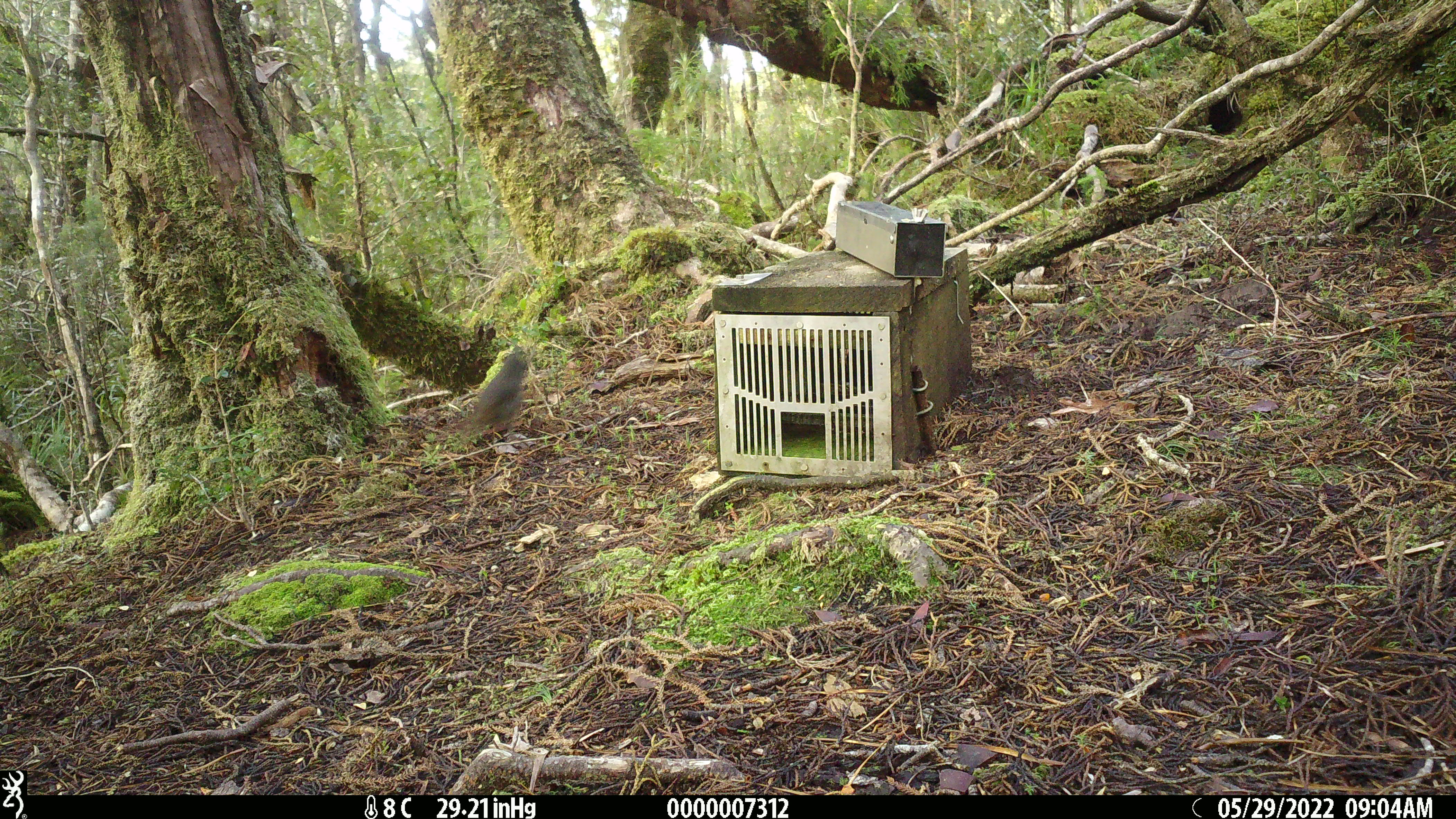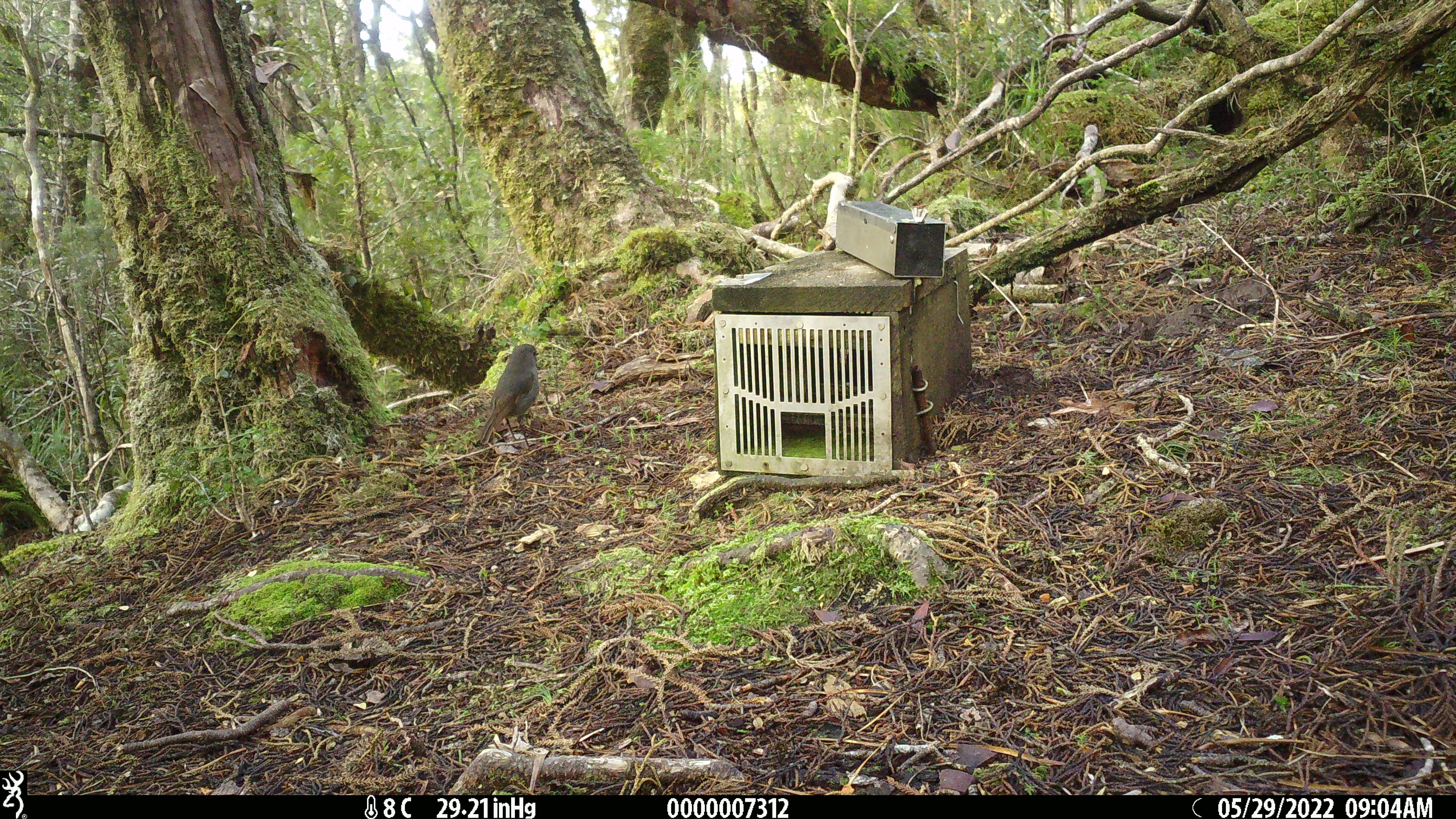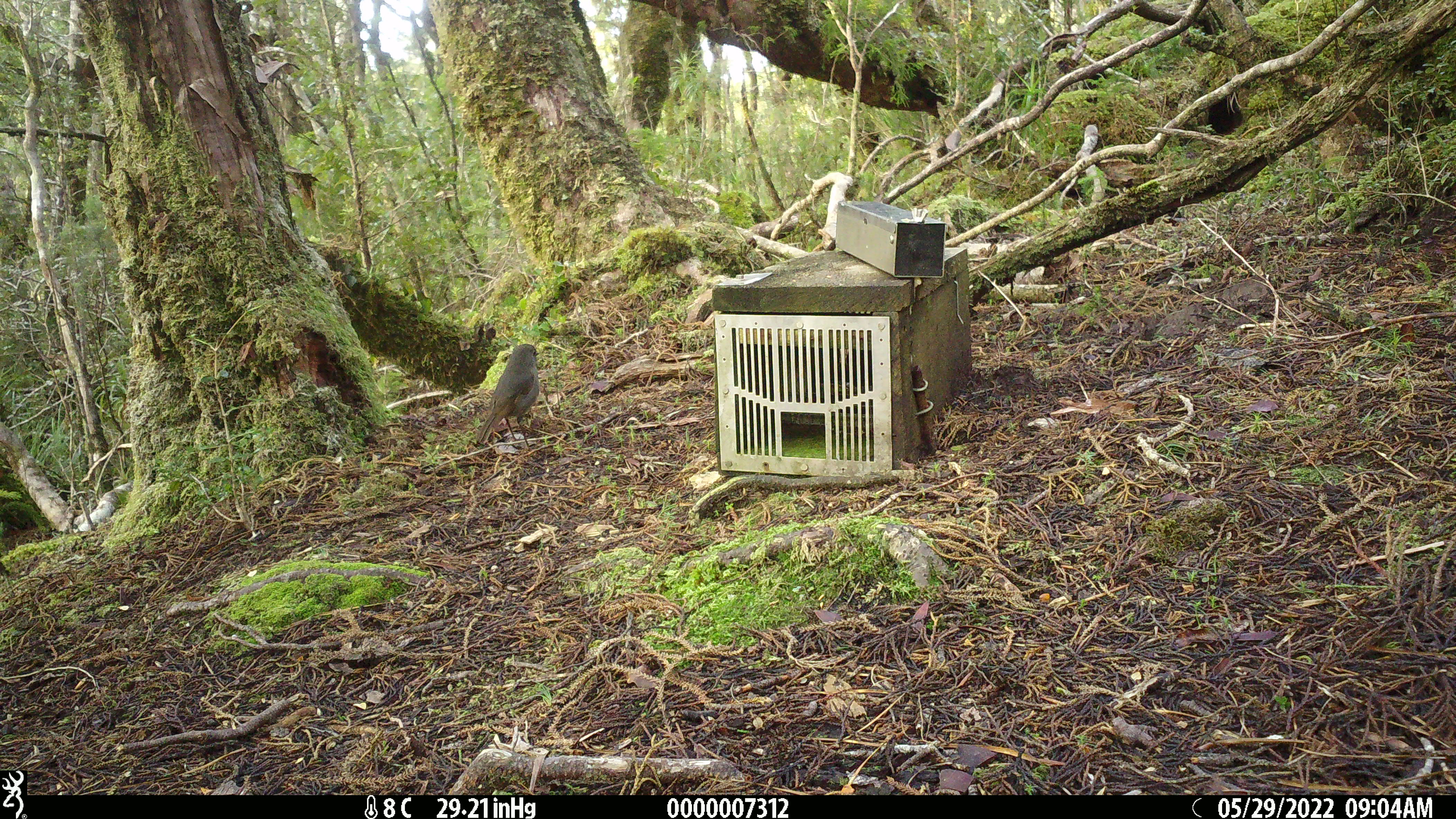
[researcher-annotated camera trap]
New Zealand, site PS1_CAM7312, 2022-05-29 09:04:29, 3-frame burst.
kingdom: Animalia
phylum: Chordata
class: Aves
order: Passeriformes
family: Petroicidae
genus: Petroica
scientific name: Petroica australis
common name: new zealand robin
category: robin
Robin (new zealand robin) (Petroica australis).